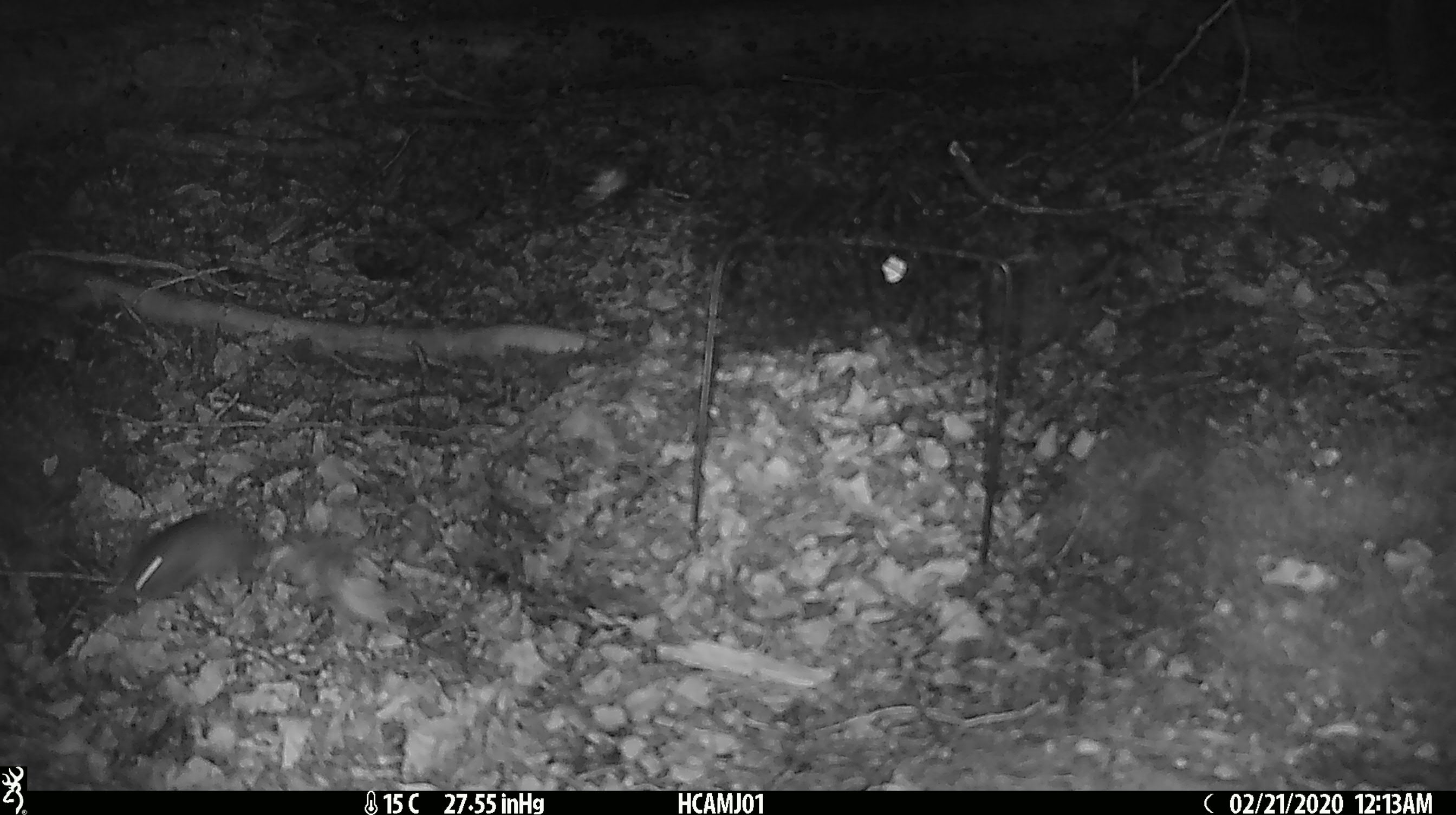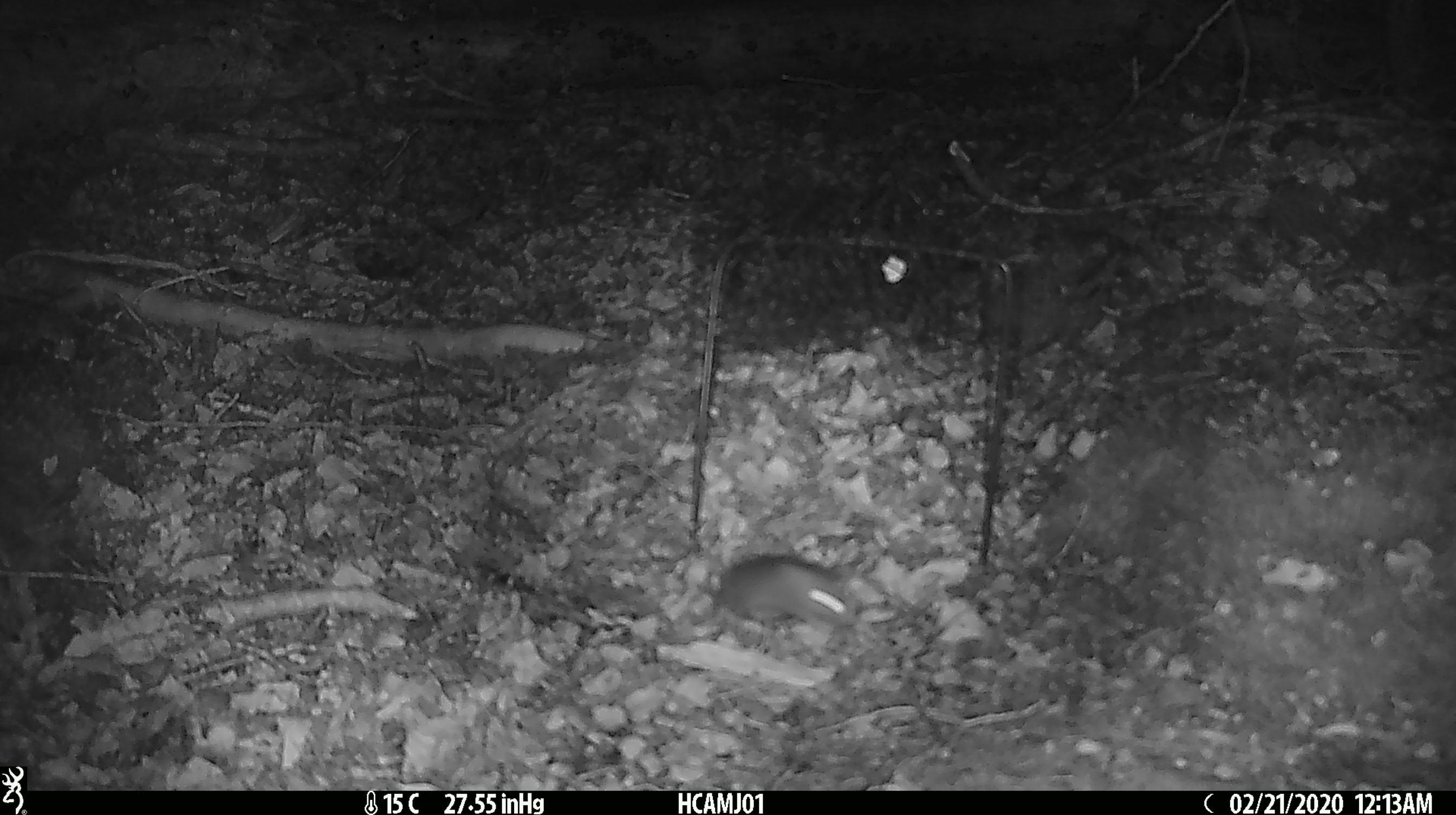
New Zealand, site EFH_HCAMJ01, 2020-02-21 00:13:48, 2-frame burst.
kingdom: Animalia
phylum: Chordata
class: Mammalia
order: Rodentia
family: Muridae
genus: Mus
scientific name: Mus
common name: mouse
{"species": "mouse (Mus)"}